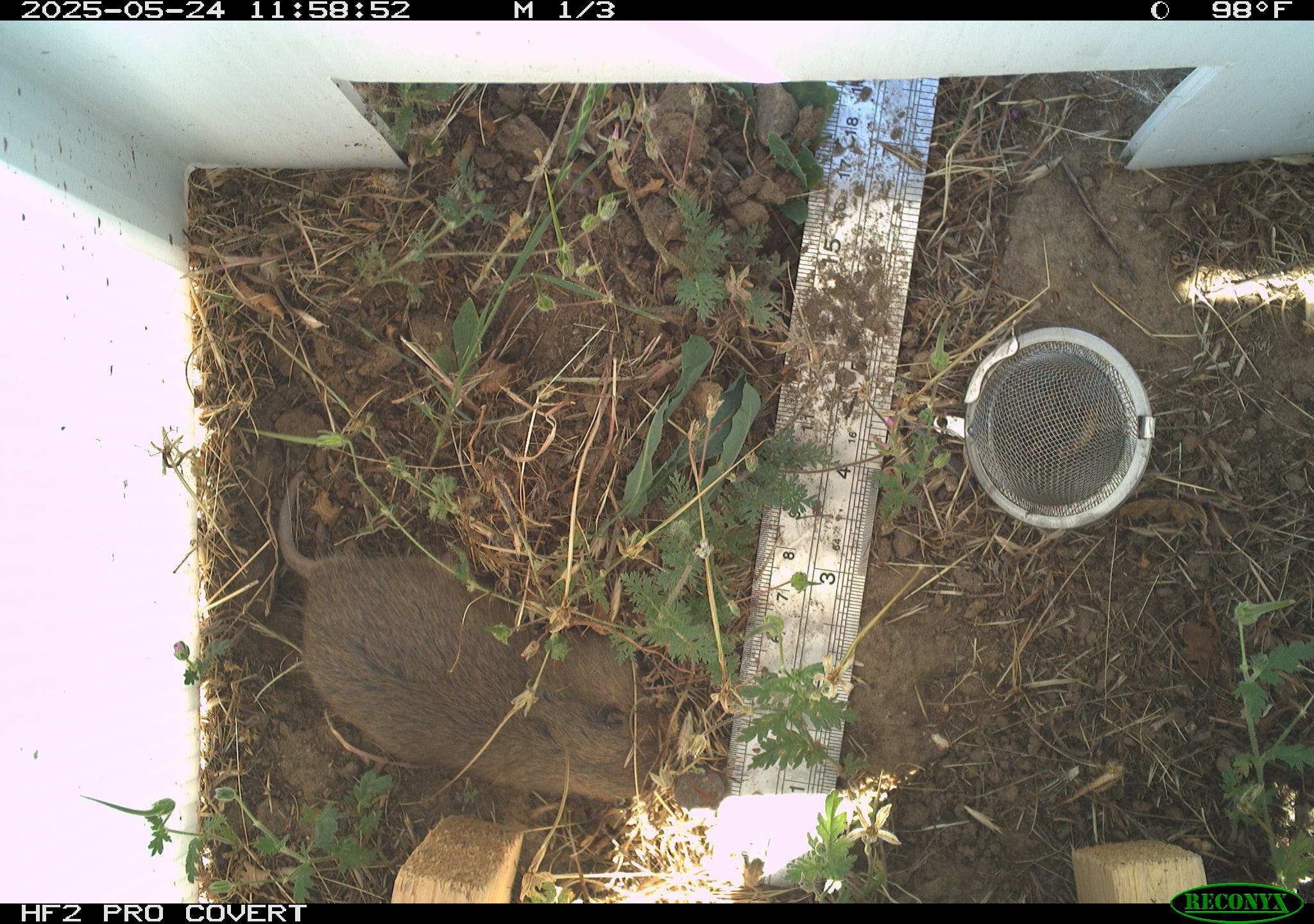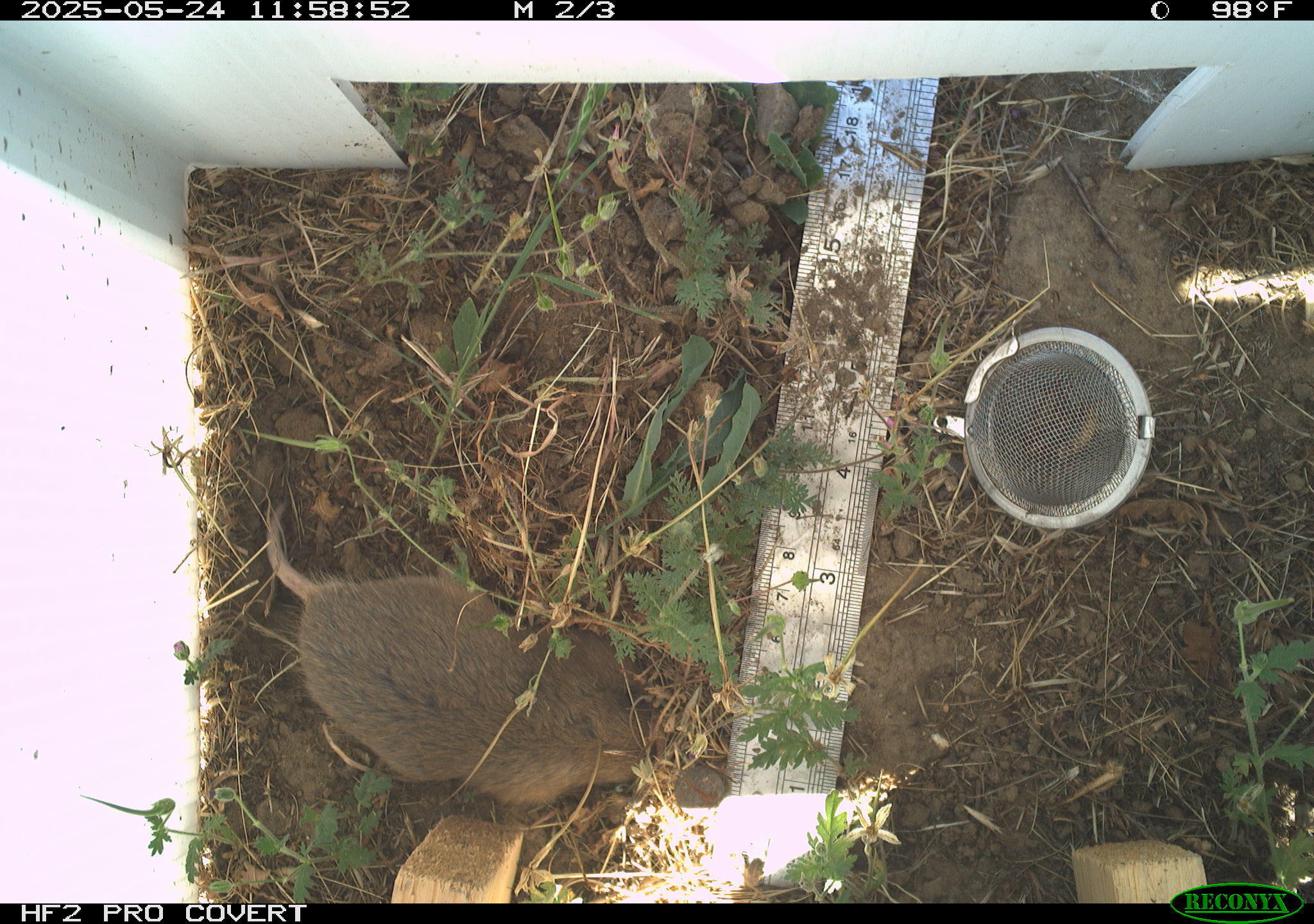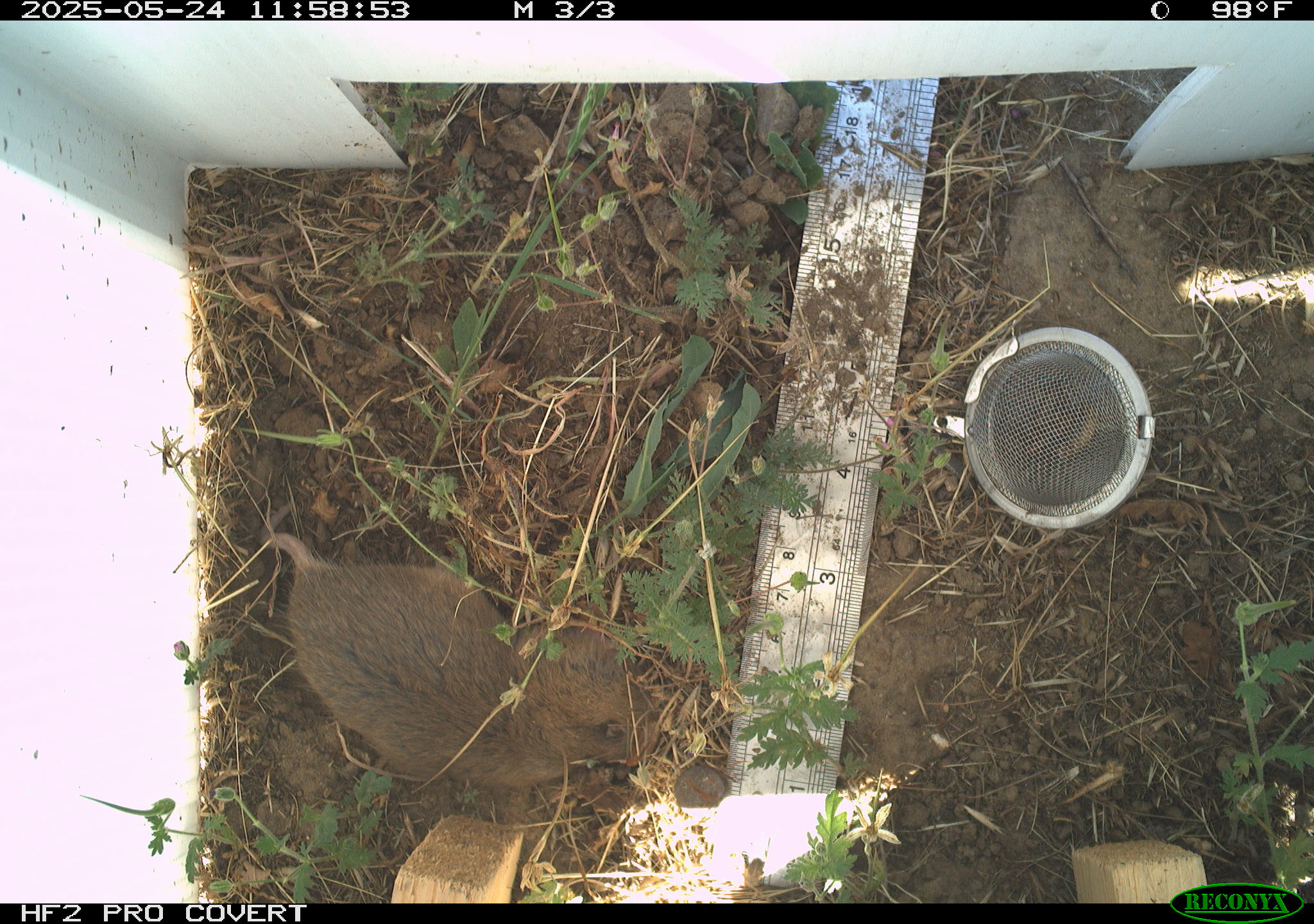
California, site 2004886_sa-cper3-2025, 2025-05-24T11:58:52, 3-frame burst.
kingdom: Animalia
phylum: Chordata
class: Mammalia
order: Rodentia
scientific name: Rodentia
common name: rodent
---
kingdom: Animalia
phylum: Chordata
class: Mammalia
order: Rodentia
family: Cricetidae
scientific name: Arvicolinae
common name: voles, lemmings, and muskrats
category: arvicolinae subfamily